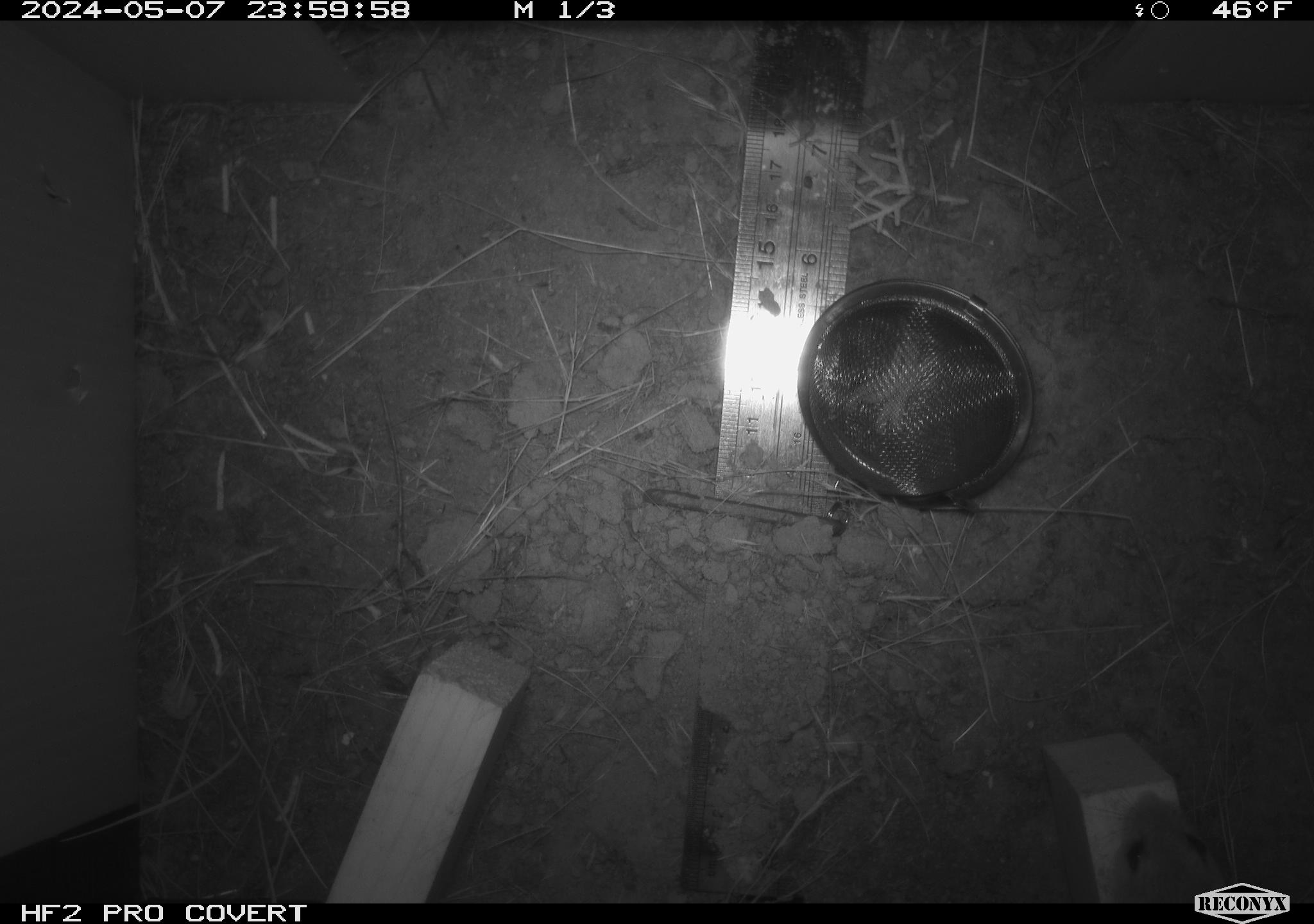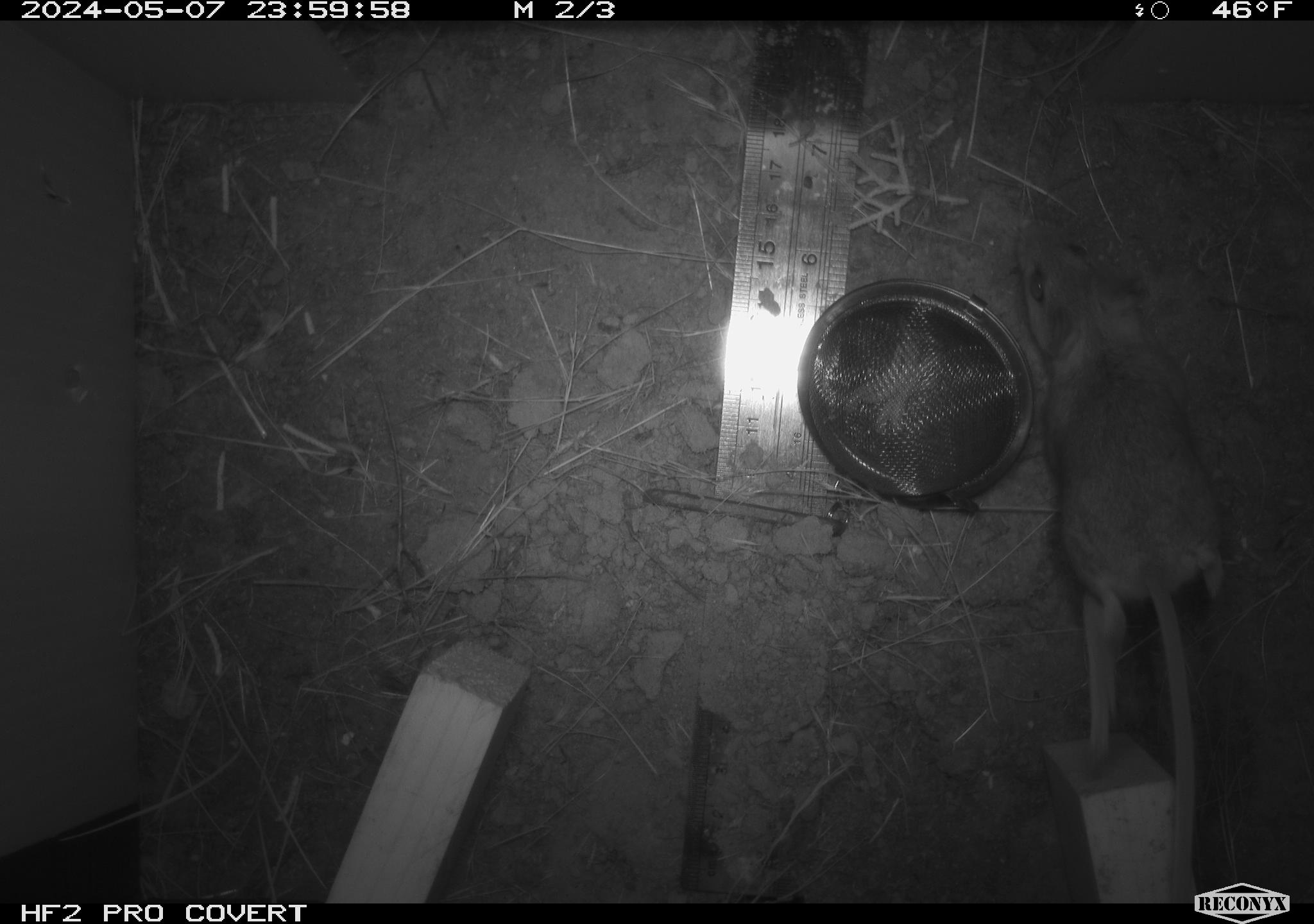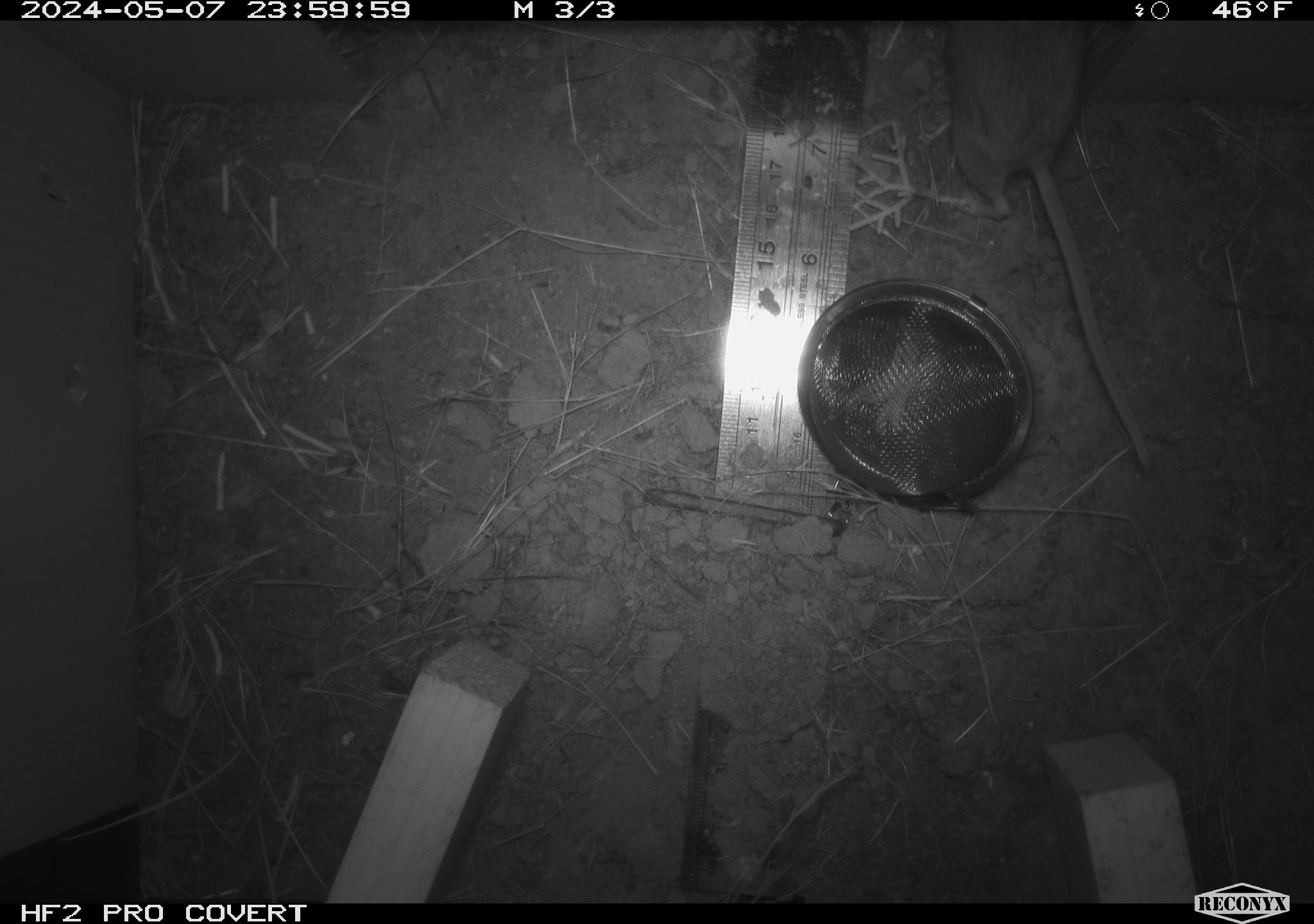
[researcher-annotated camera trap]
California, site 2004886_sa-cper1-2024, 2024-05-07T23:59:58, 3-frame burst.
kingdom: Animalia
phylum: Chordata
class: Mammalia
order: Rodentia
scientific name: Rodentia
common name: rodent